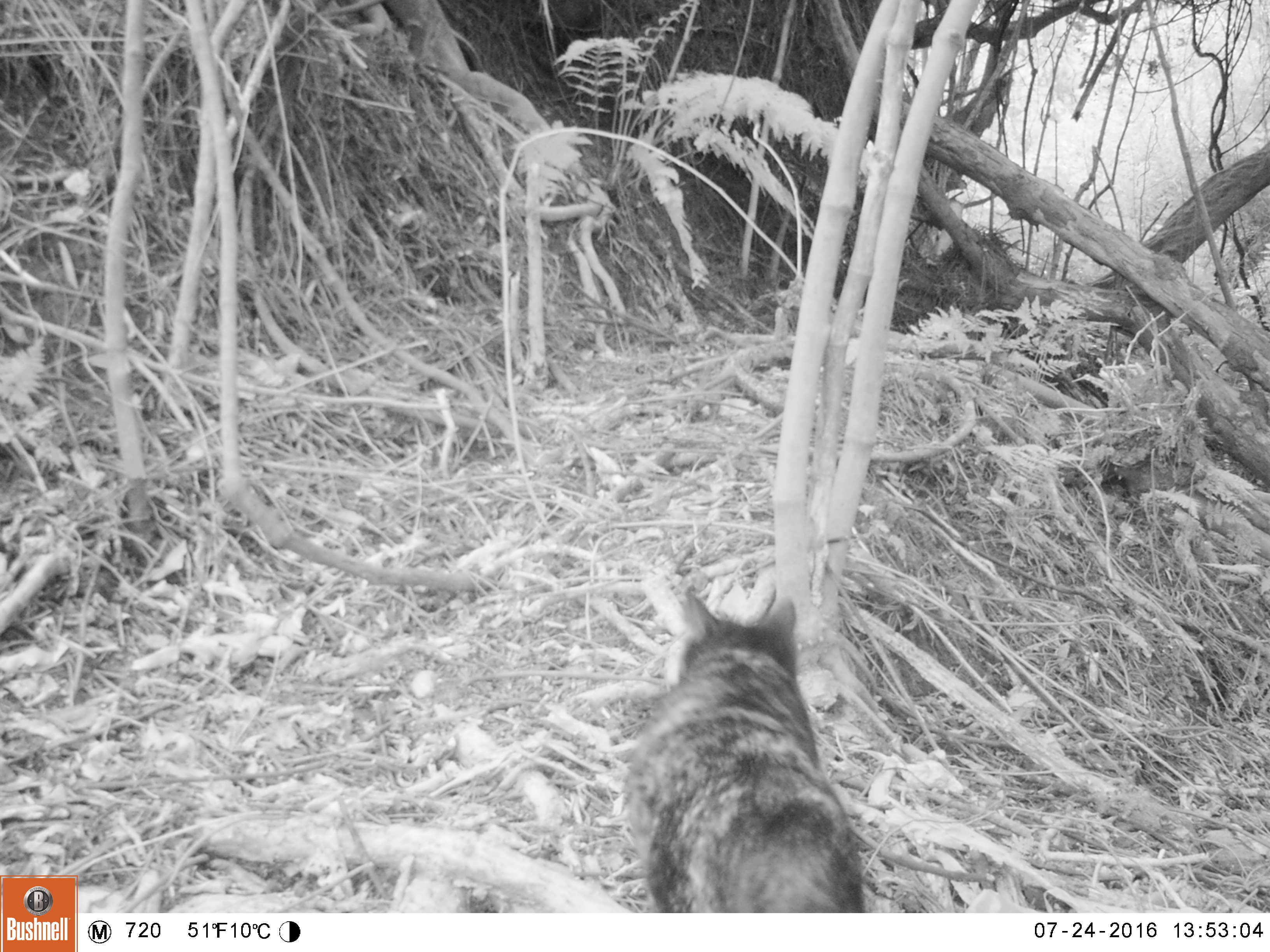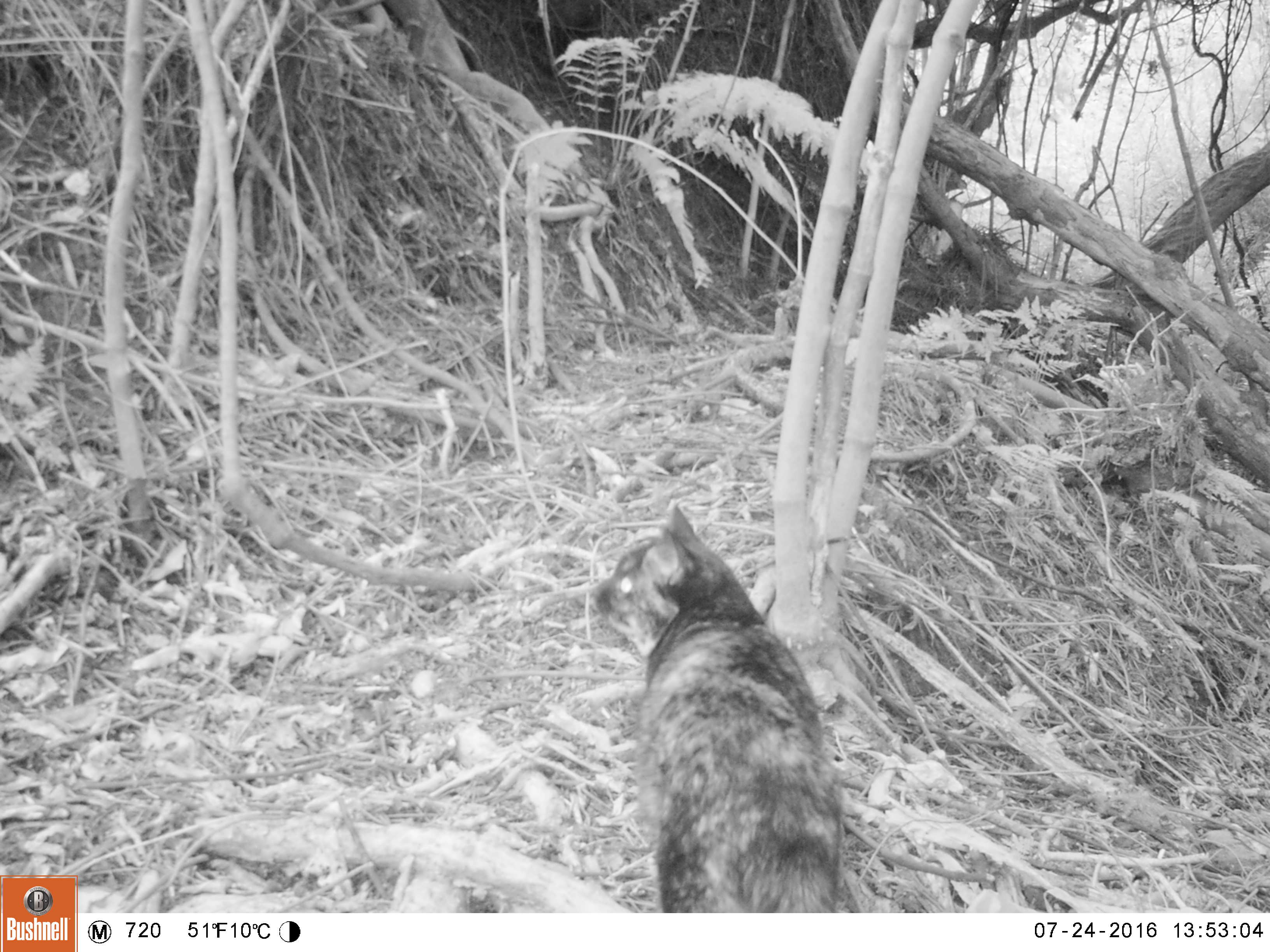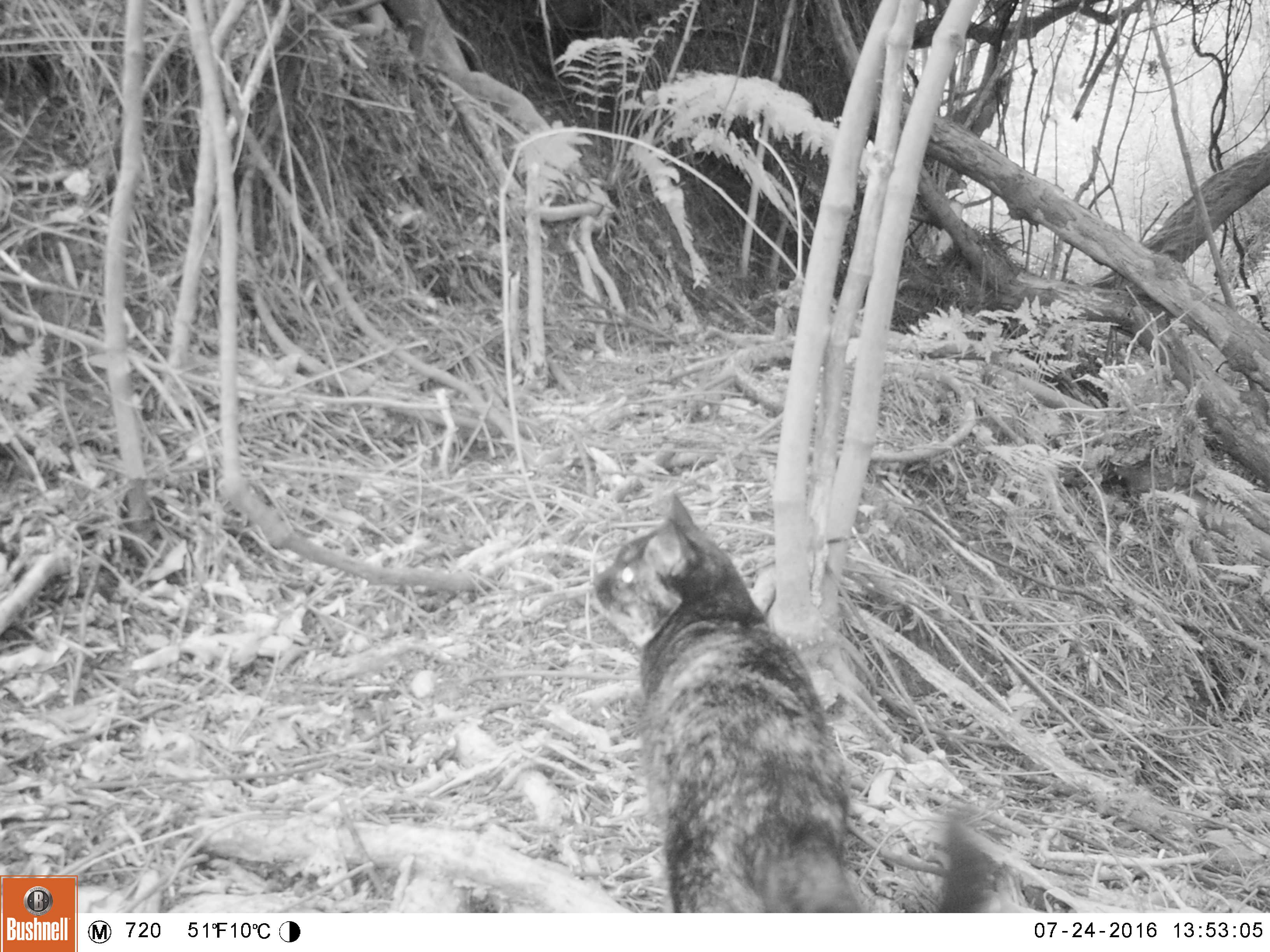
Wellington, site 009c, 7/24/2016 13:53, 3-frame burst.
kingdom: Animalia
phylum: Chordata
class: Mammalia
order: Carnivora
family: Felidae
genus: Felis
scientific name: Felis catus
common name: cat